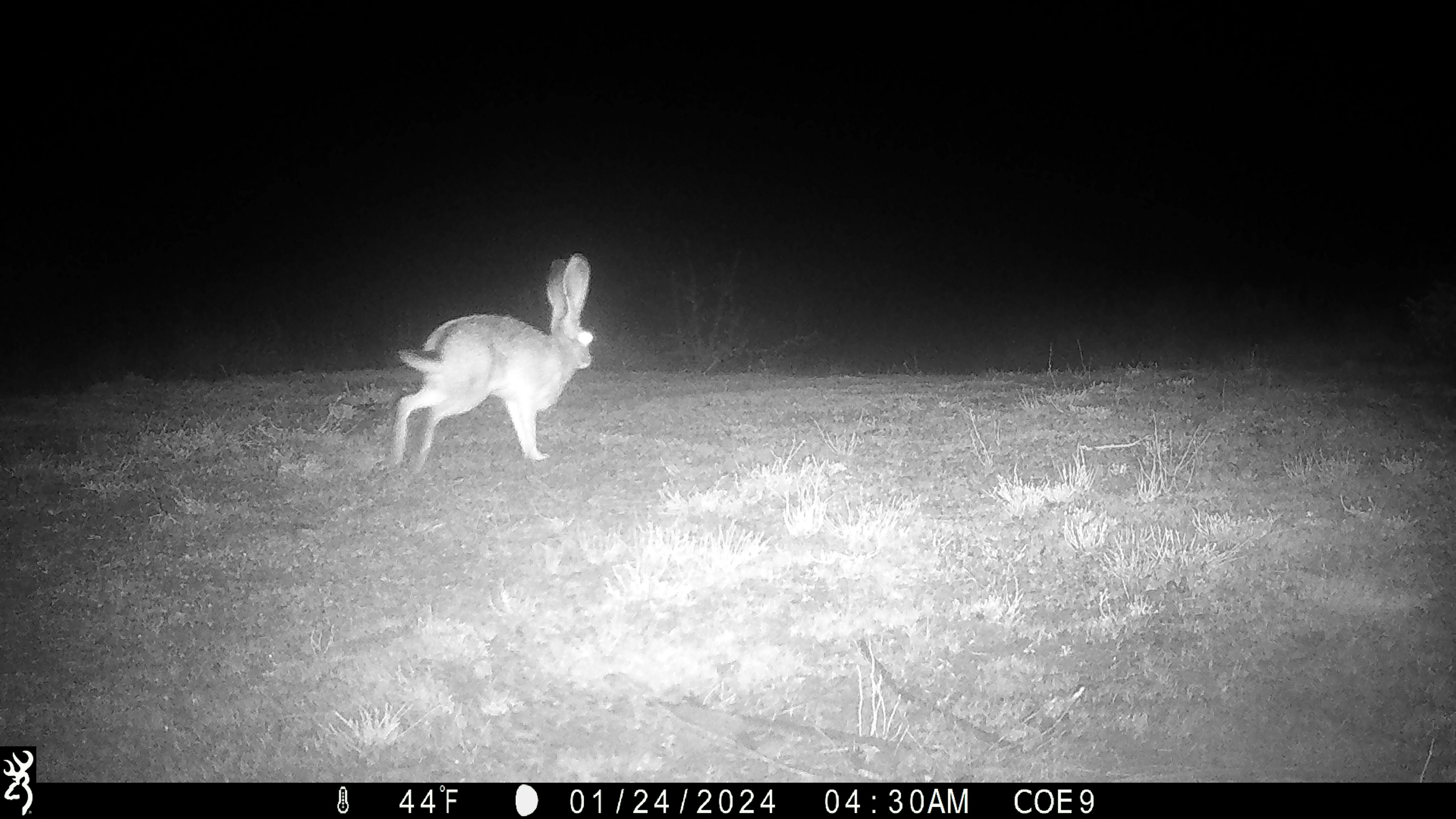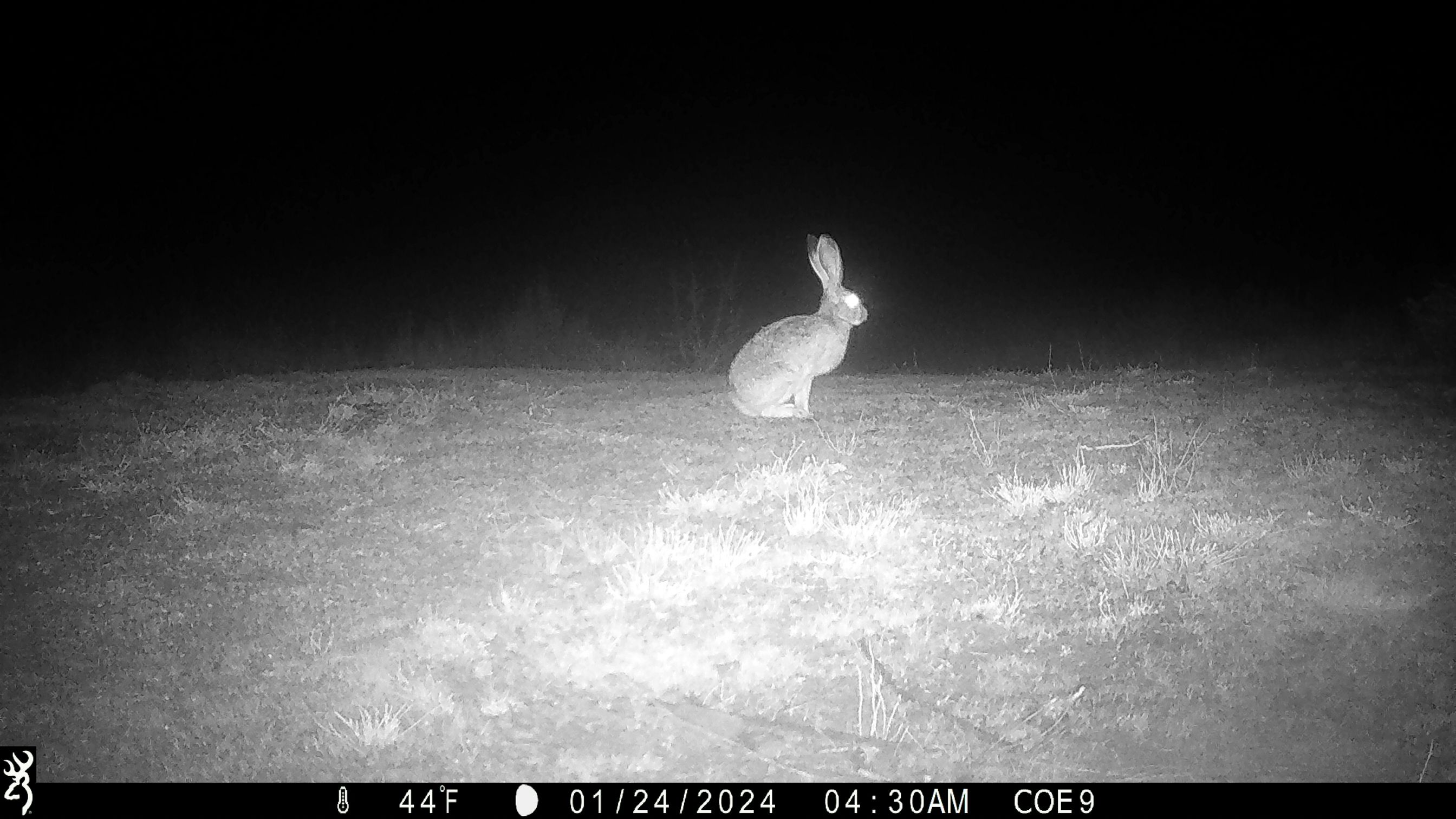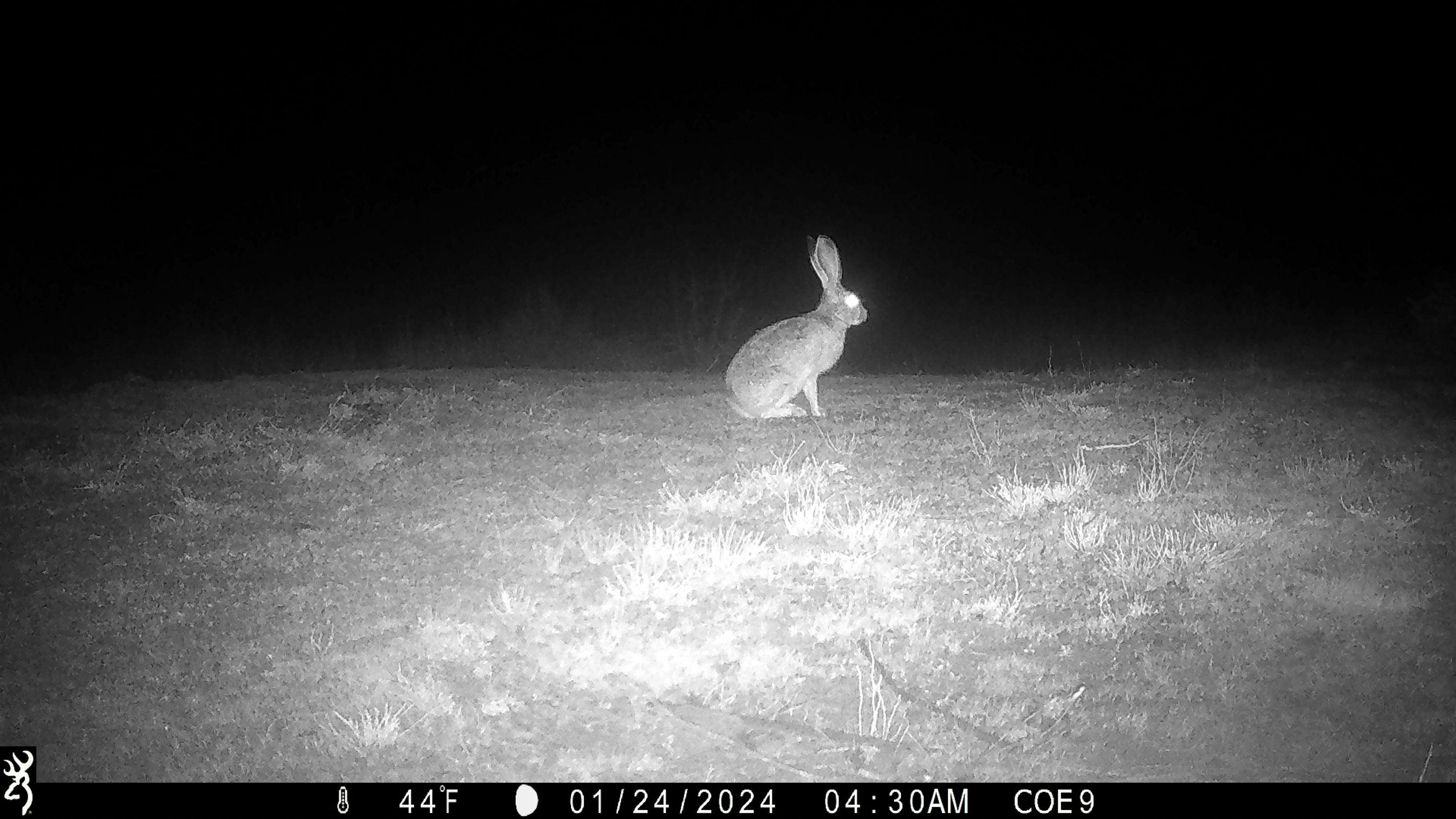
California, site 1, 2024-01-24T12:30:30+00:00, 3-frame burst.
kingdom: Animalia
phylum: Chordata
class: Mammalia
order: Lagomorpha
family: Leporidae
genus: Lepus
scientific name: Lepus californicus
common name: black-tailed jackrabbit